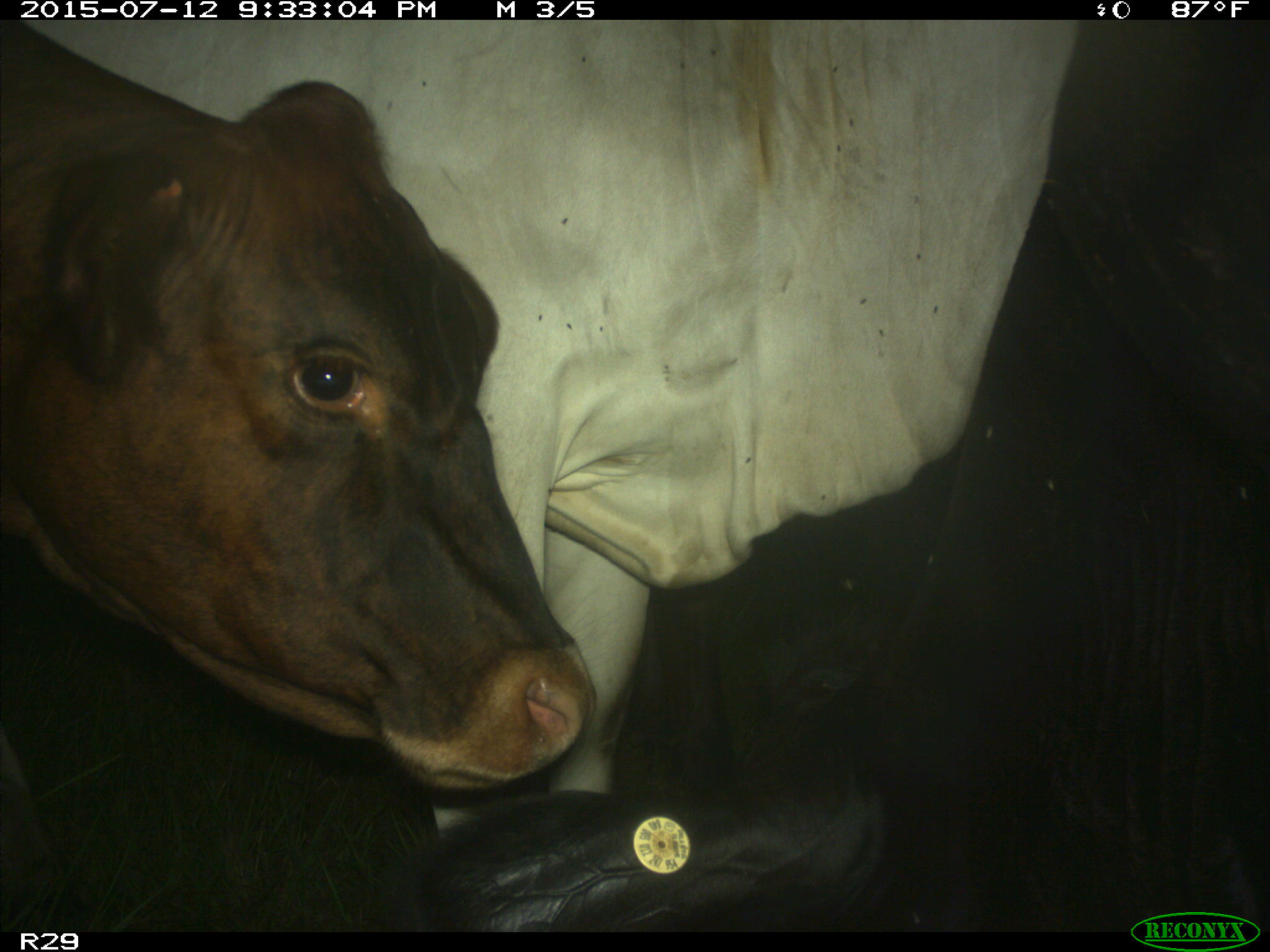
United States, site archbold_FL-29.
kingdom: Animalia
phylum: Chordata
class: Mammalia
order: Artiodactyla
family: Bovidae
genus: Bos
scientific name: Bos taurus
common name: domestic cow